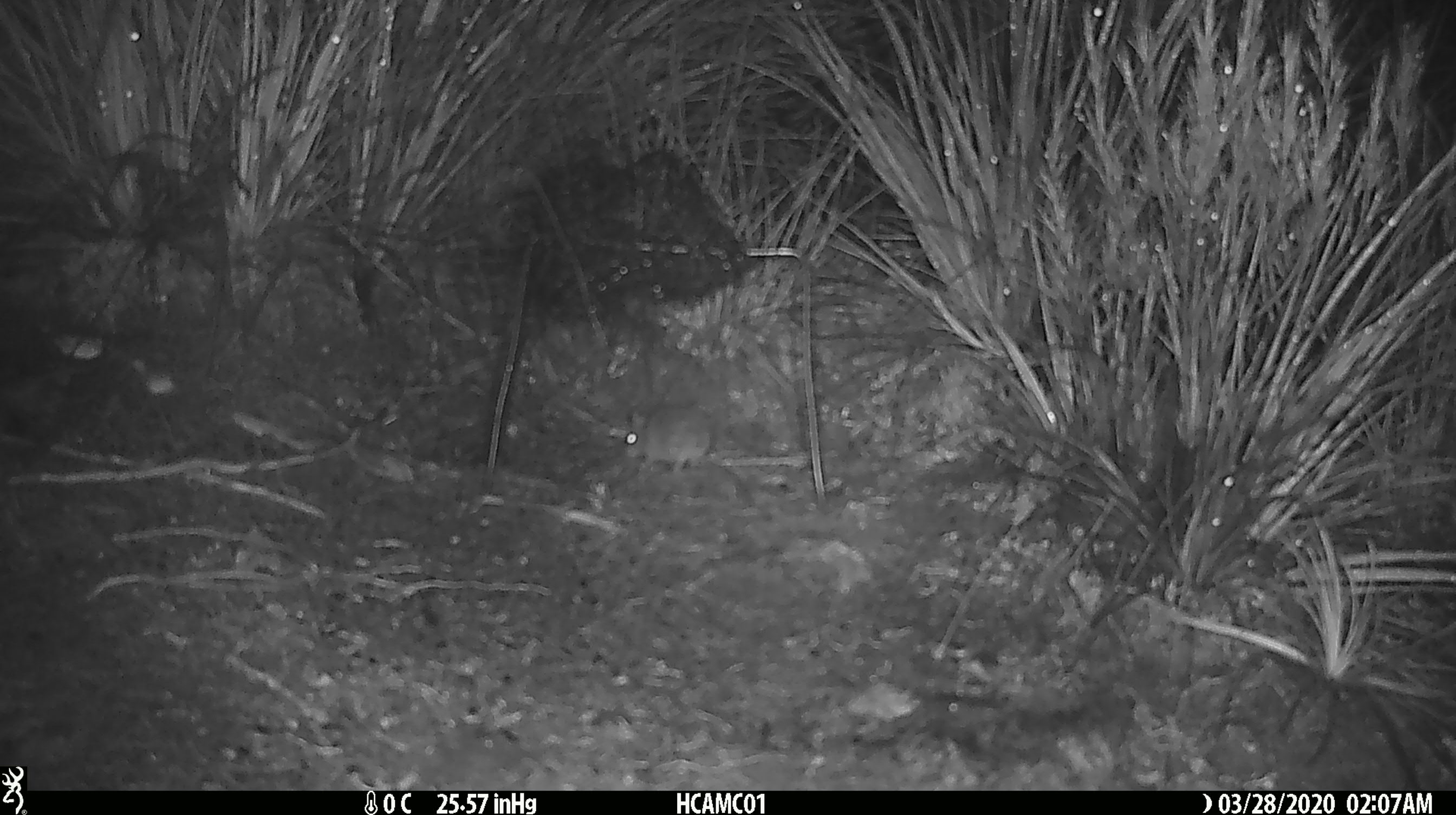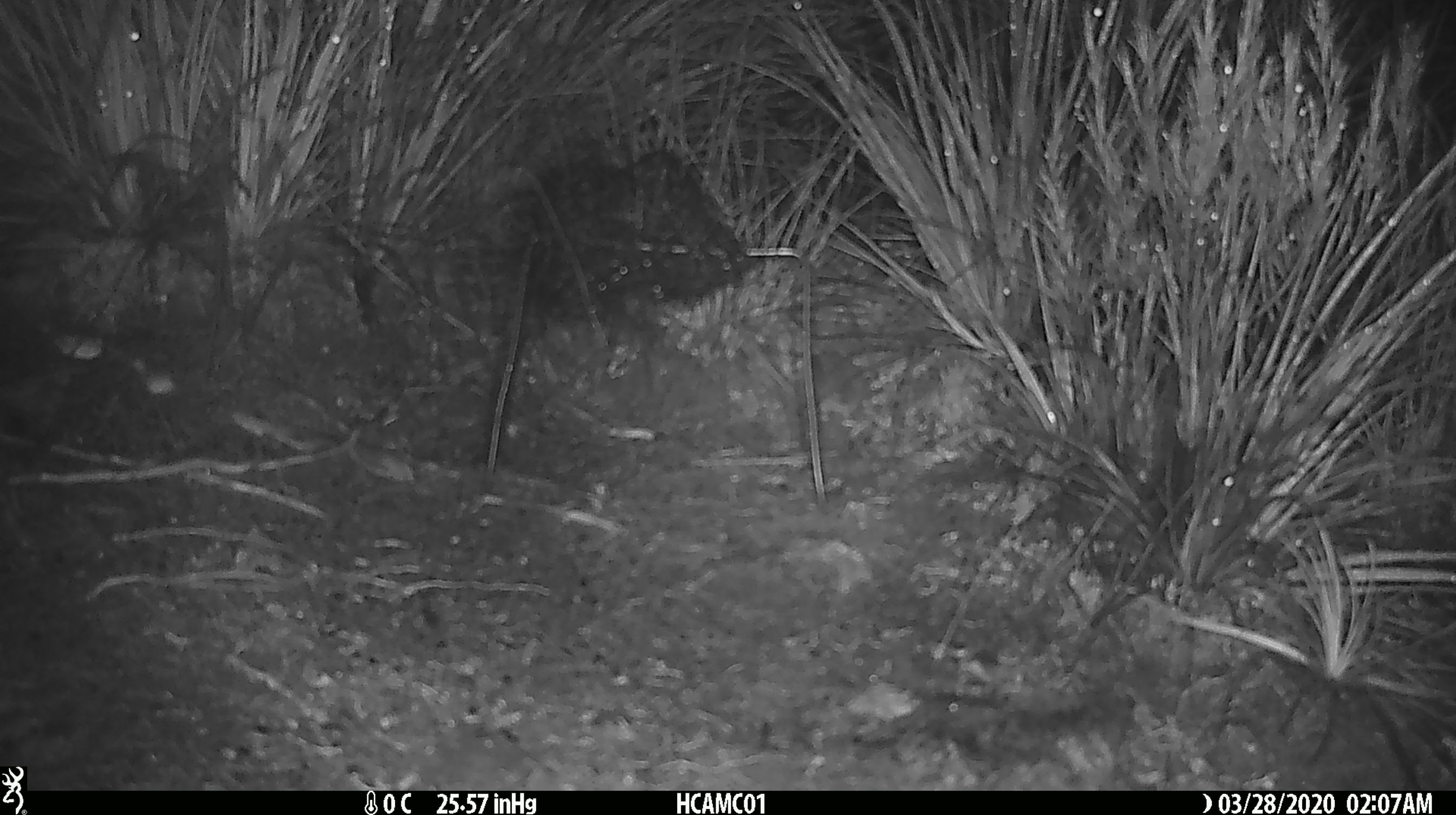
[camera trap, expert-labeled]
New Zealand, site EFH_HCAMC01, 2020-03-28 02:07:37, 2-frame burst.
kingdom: Animalia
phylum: Chordata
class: Mammalia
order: Rodentia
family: Muridae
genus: Mus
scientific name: Mus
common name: mouse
Mouse (Mus).